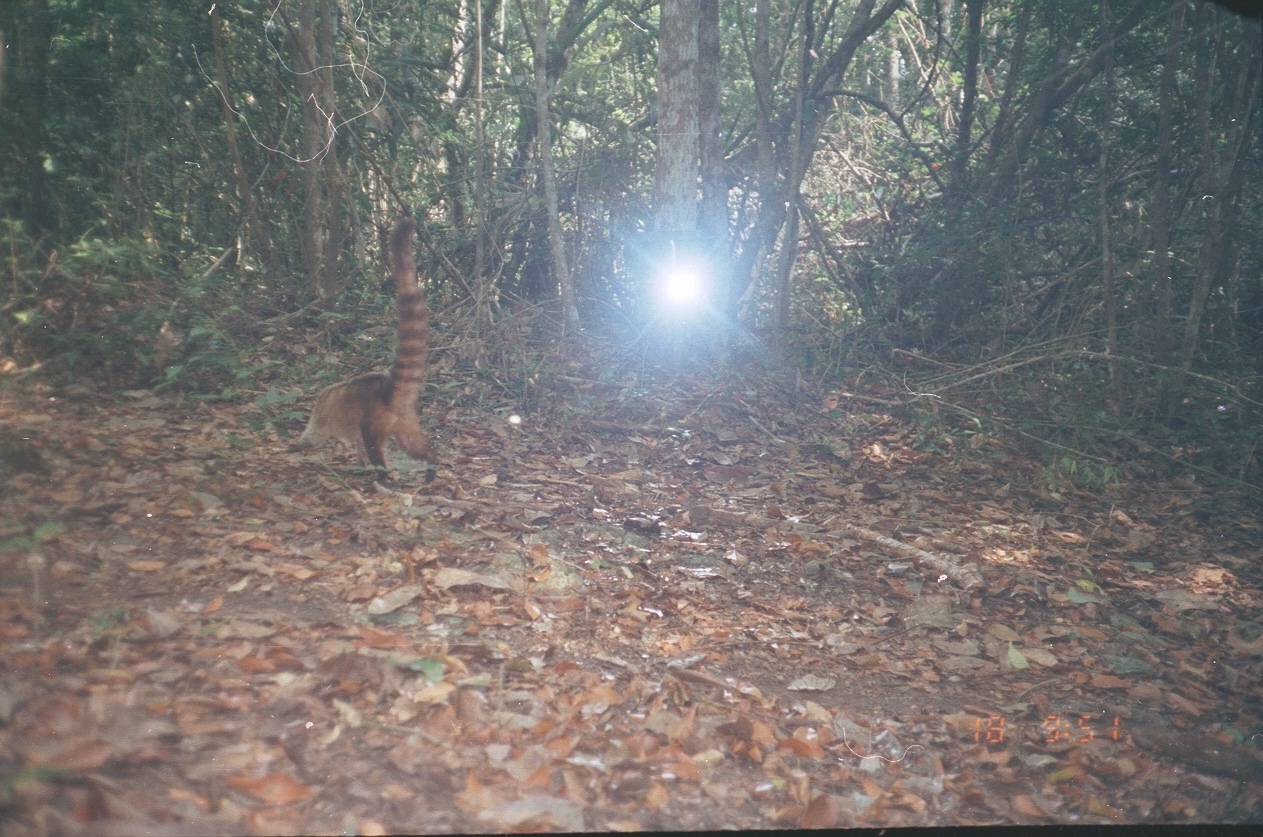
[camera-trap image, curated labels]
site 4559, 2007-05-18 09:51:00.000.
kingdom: Animalia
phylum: Chordata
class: Mammalia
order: Carnivora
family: Procyonidae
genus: Nasua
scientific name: Nasua narica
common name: white-nosed coati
Nasua narica (white-nosed coati), count 1.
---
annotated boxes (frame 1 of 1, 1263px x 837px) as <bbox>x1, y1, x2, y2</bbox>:
nasua narica: <bbox>283, 214, 438, 484</bbox>